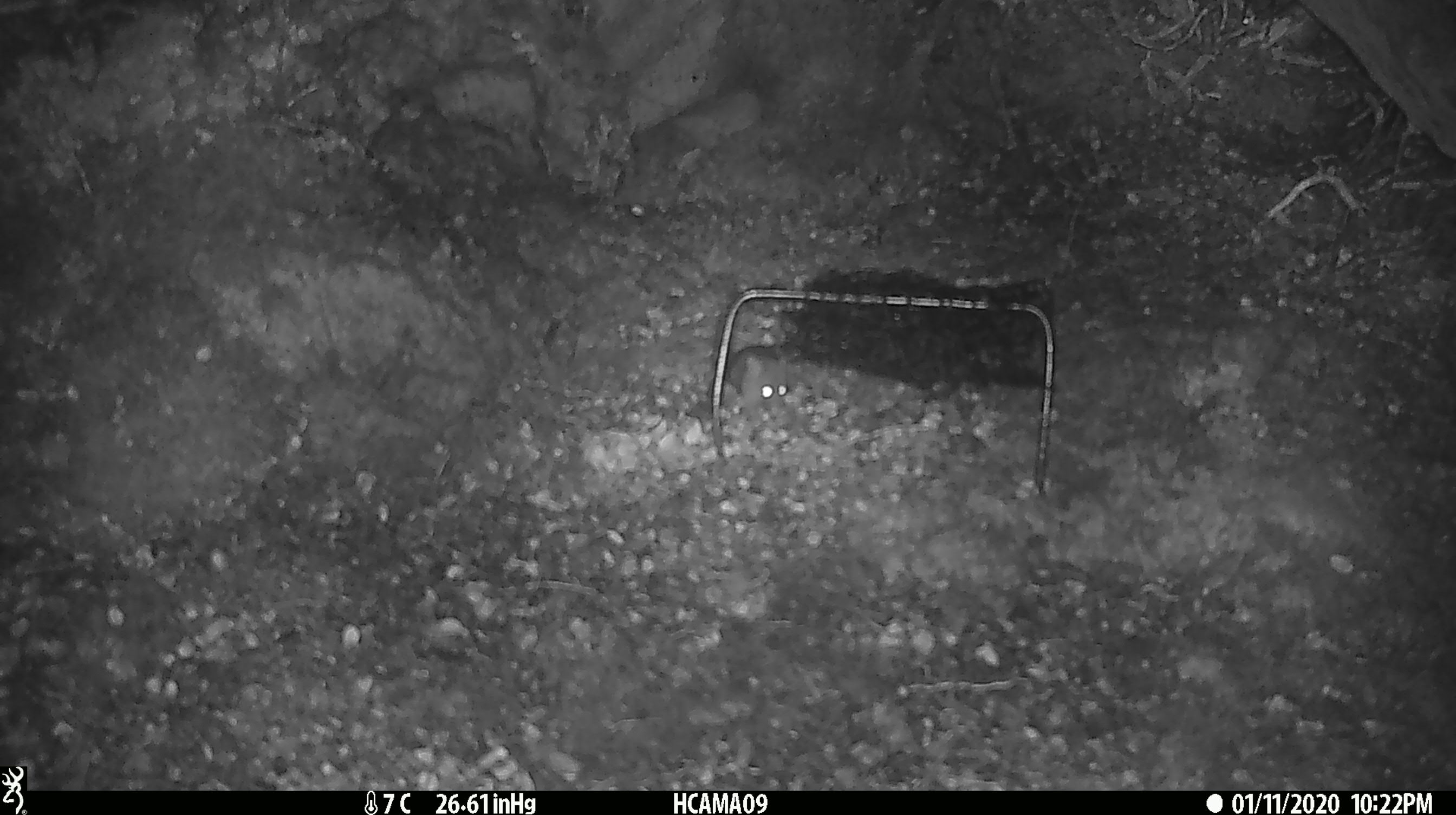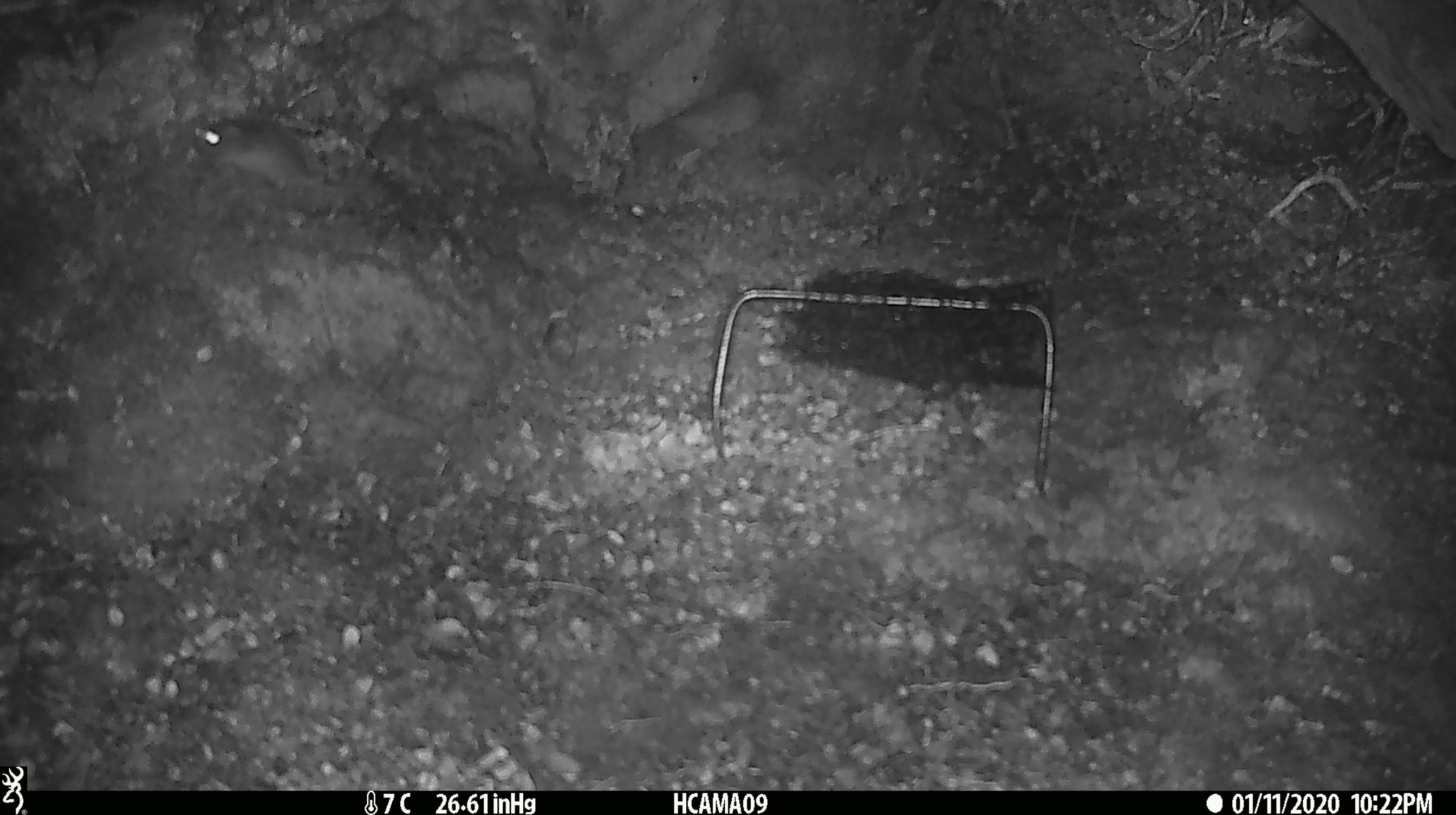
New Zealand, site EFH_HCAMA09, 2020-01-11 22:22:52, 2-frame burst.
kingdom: Animalia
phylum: Chordata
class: Mammalia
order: Rodentia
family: Muridae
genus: Mus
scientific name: Mus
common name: mouse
Mouse (Mus).